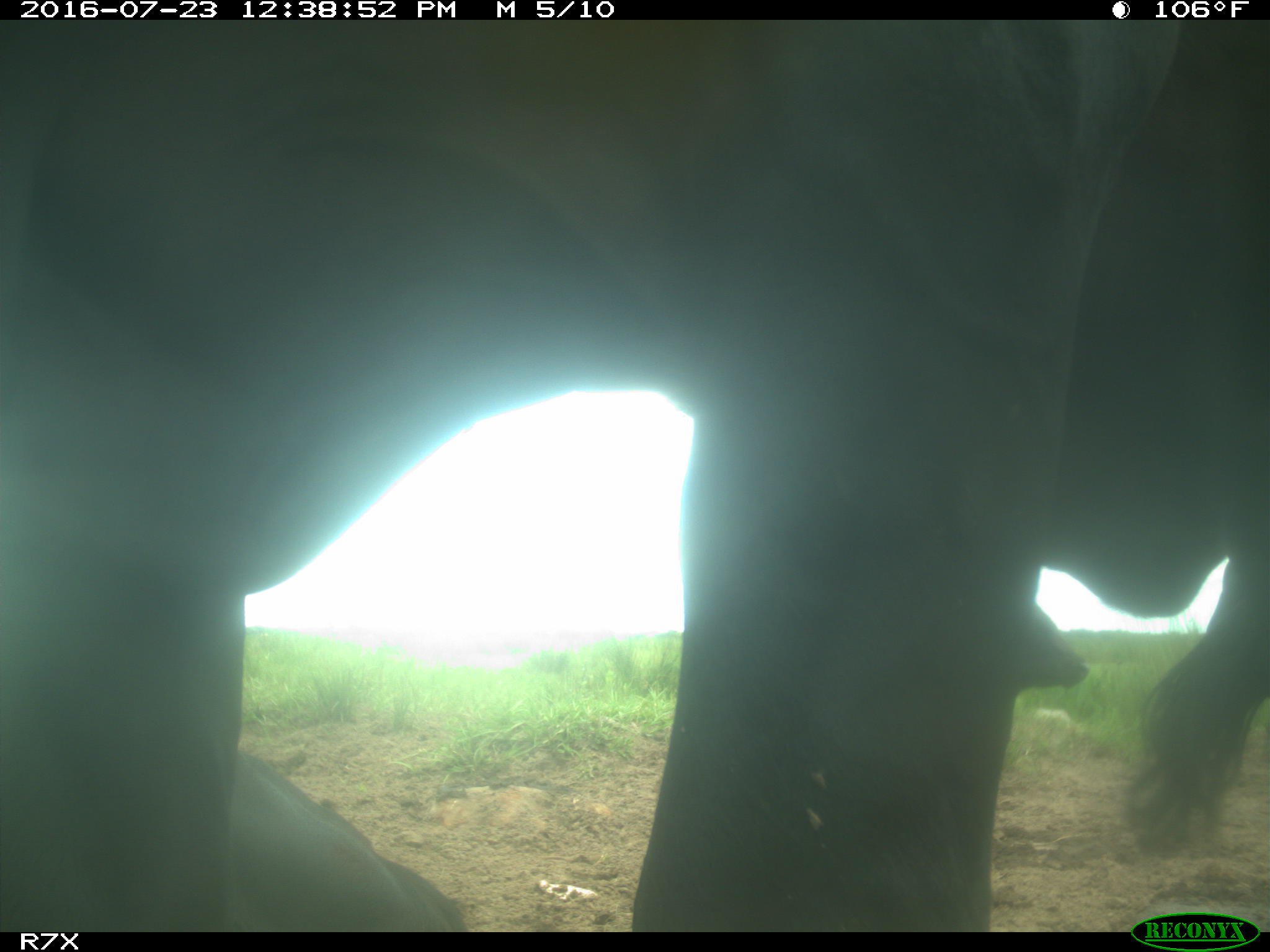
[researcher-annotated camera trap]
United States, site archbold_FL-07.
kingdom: Animalia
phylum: Chordata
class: Mammalia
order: Artiodactyla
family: Bovidae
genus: Bos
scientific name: Bos taurus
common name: domestic cow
Bos taurus (domestic cow).